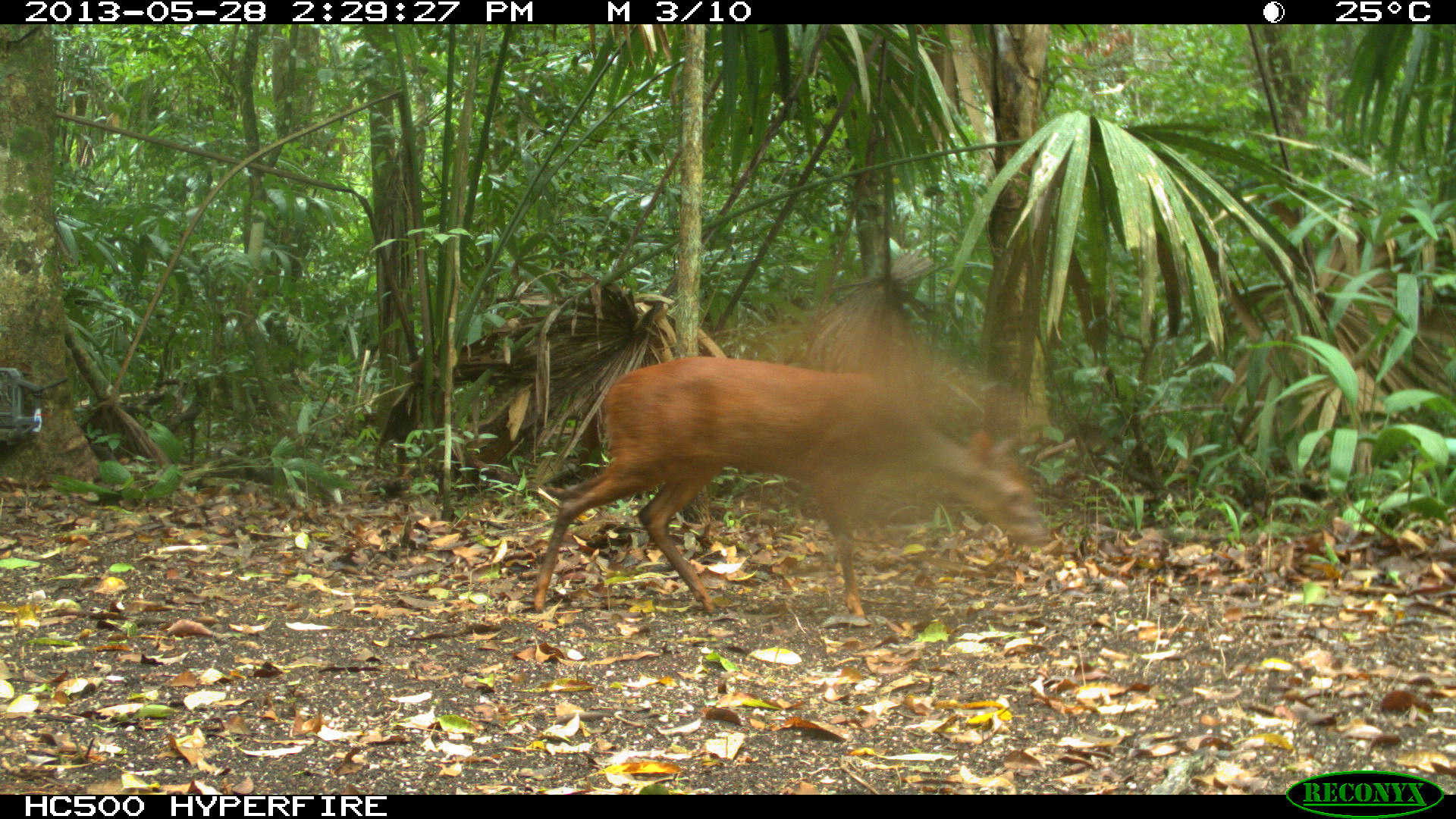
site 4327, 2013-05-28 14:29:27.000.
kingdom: Animalia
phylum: Chordata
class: Mammalia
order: Artiodactyla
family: Cervidae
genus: Mazama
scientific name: Mazama temama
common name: central american red brocket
Mazama temama (central american red brocket), count 1.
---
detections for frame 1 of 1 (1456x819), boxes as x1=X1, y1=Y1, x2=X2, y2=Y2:
mazama temama: x1=530, y1=356, x2=1050, y2=613